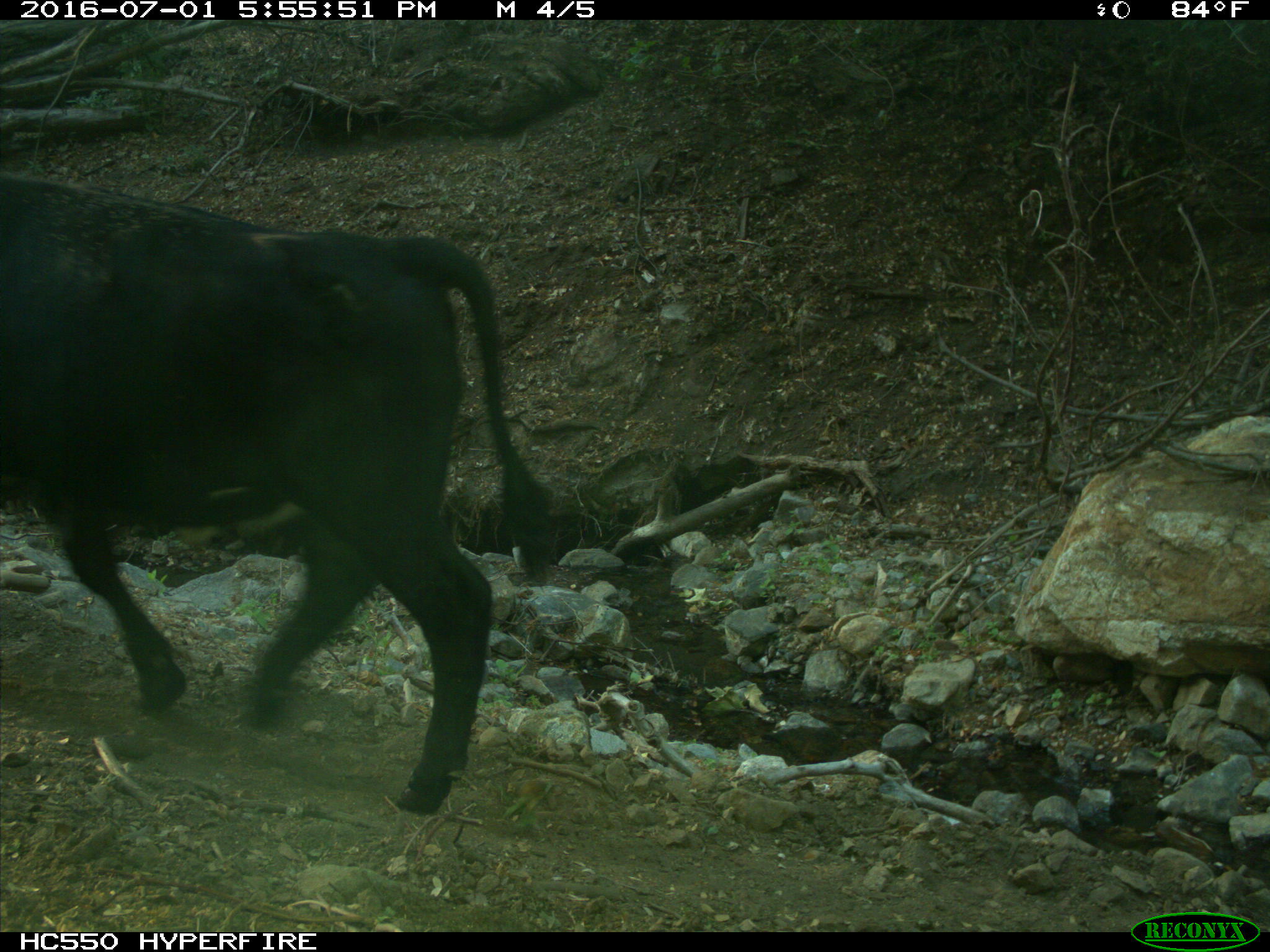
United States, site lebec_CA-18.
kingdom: Animalia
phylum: Chordata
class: Mammalia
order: Artiodactyla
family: Bovidae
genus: Bos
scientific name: Bos taurus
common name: domestic cow